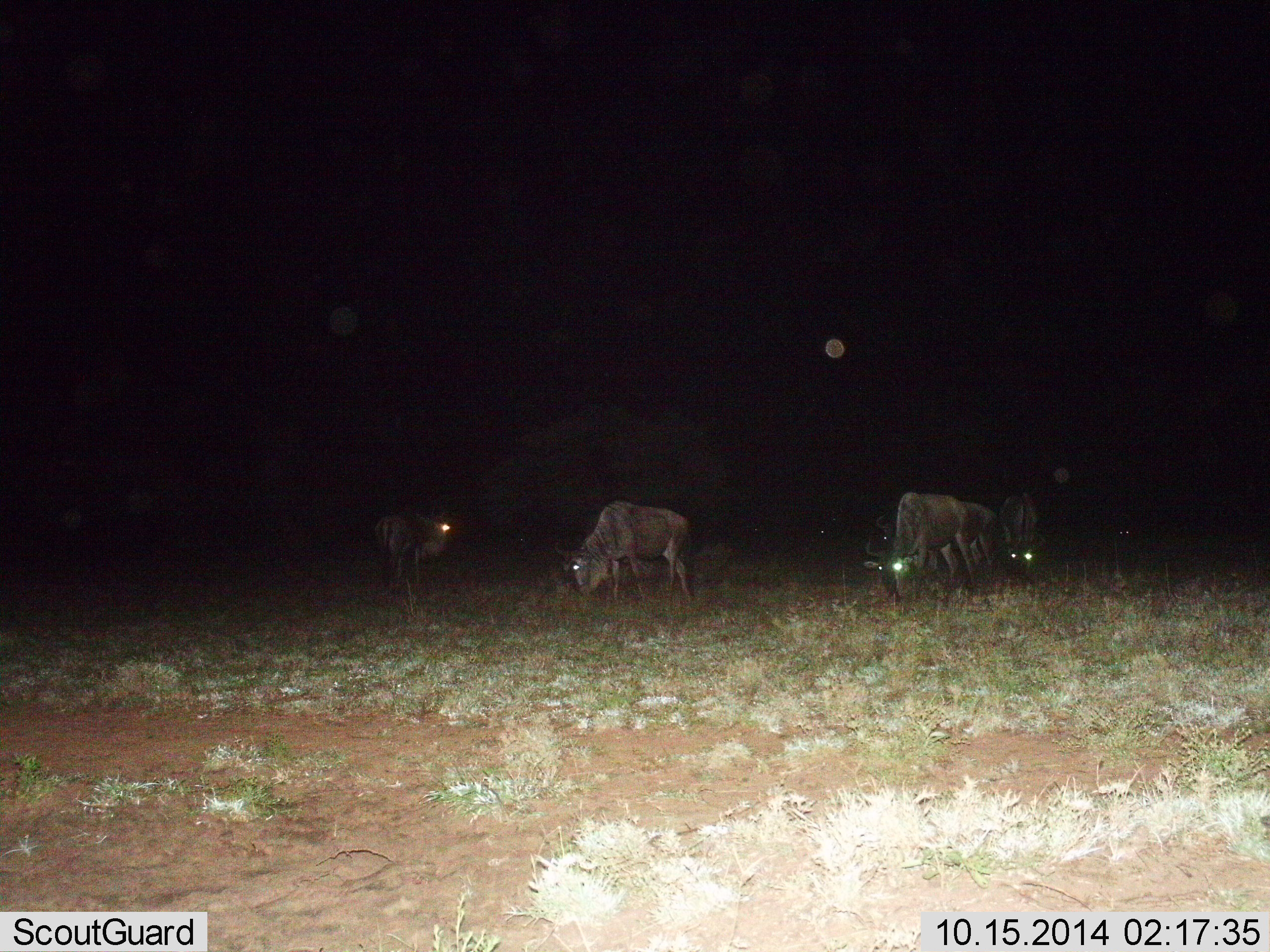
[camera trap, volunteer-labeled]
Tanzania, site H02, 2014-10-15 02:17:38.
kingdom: Animalia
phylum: Chordata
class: Mammalia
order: Artiodactyla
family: Bovidae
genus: Connochaetes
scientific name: Connochaetes taurinus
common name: blue wildebeest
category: wildebeest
Wildebeest (blue wildebeest) (Connochaetes taurinus), count 5. Behavior (volunteer vote fractions): standing 40%, resting 0%, moving 0%, interacting 0%. Young present (vote fraction): 0%. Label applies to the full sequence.